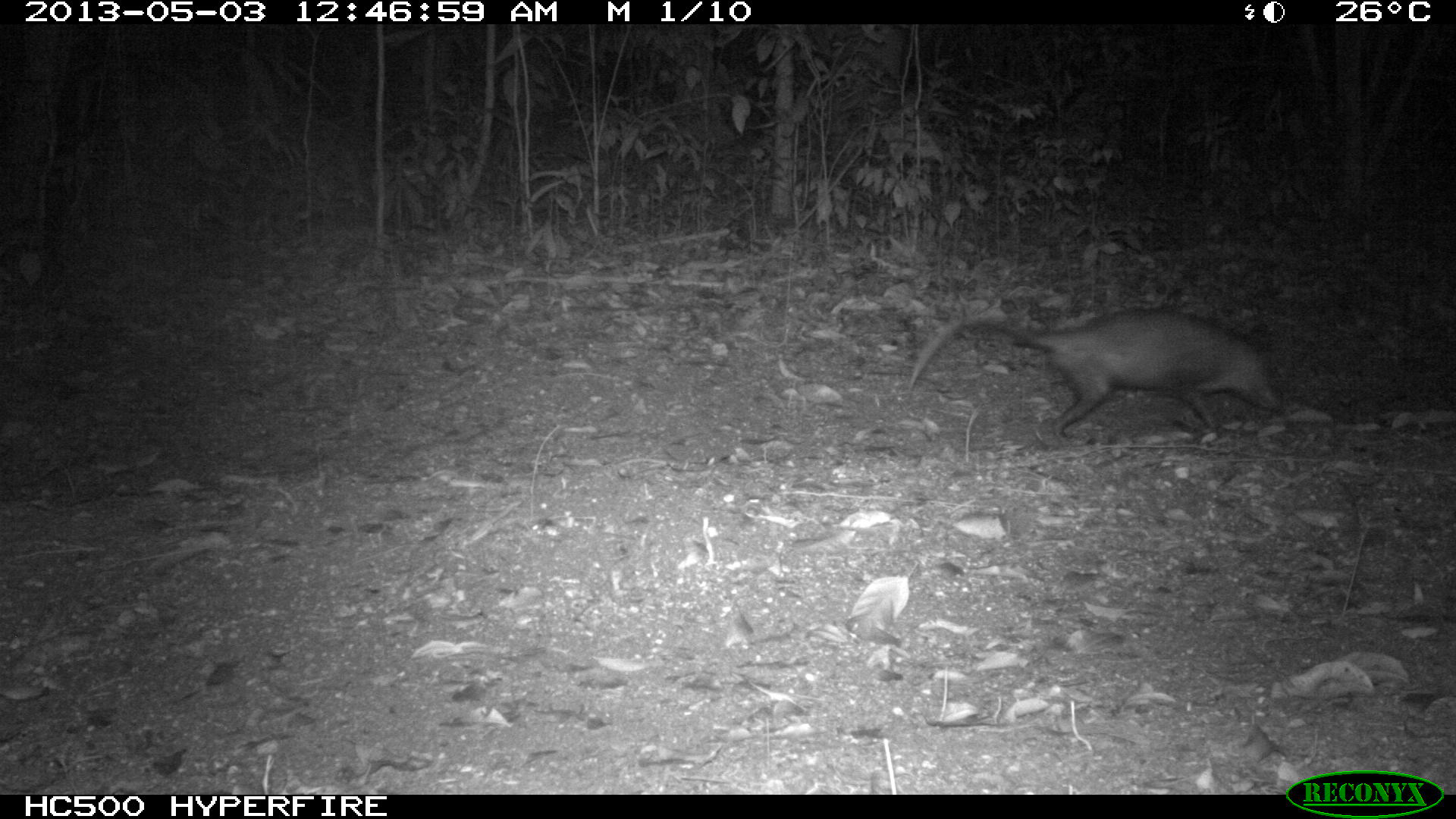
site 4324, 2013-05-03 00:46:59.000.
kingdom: Animalia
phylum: Chordata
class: Mammalia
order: Didelphimorphia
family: Didelphidae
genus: Didelphis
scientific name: Didelphis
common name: american opossums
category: didelphis sp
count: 1